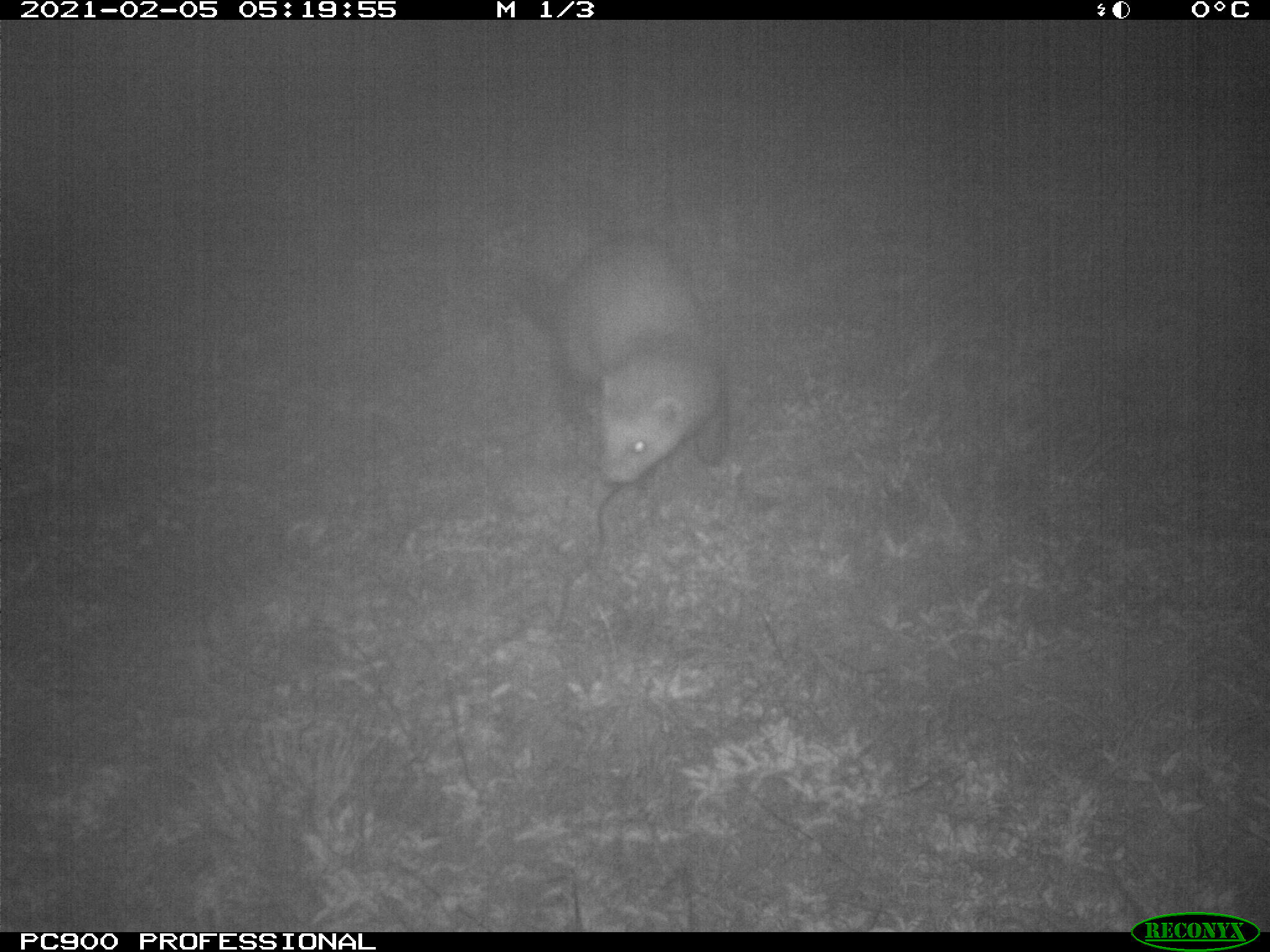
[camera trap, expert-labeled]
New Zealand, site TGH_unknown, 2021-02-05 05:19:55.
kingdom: Animalia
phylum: Chordata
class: Mammalia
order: Carnivora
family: Mustelidae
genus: Mustela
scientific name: Mustela furo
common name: ferret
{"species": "ferret (Mustela furo)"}